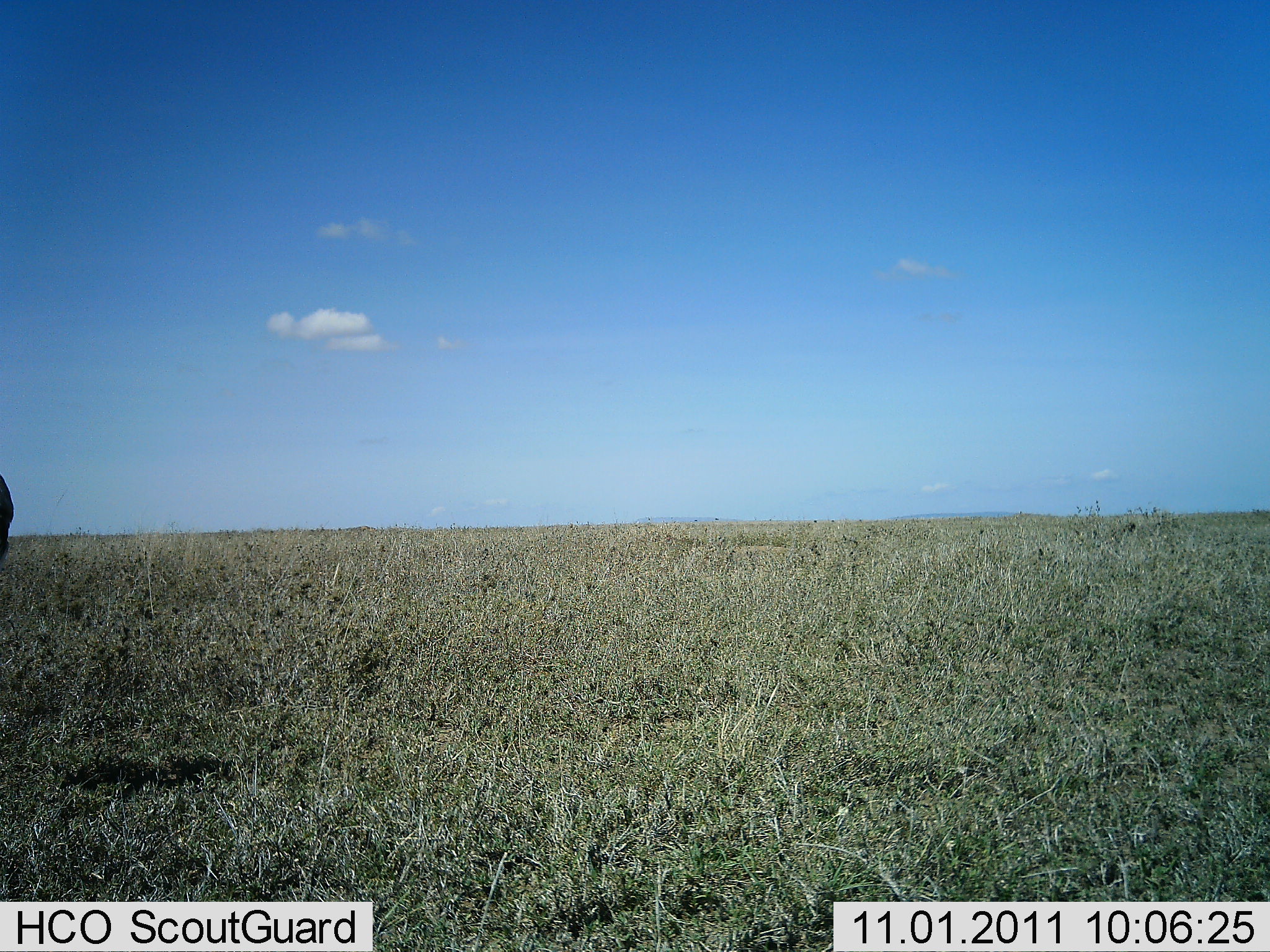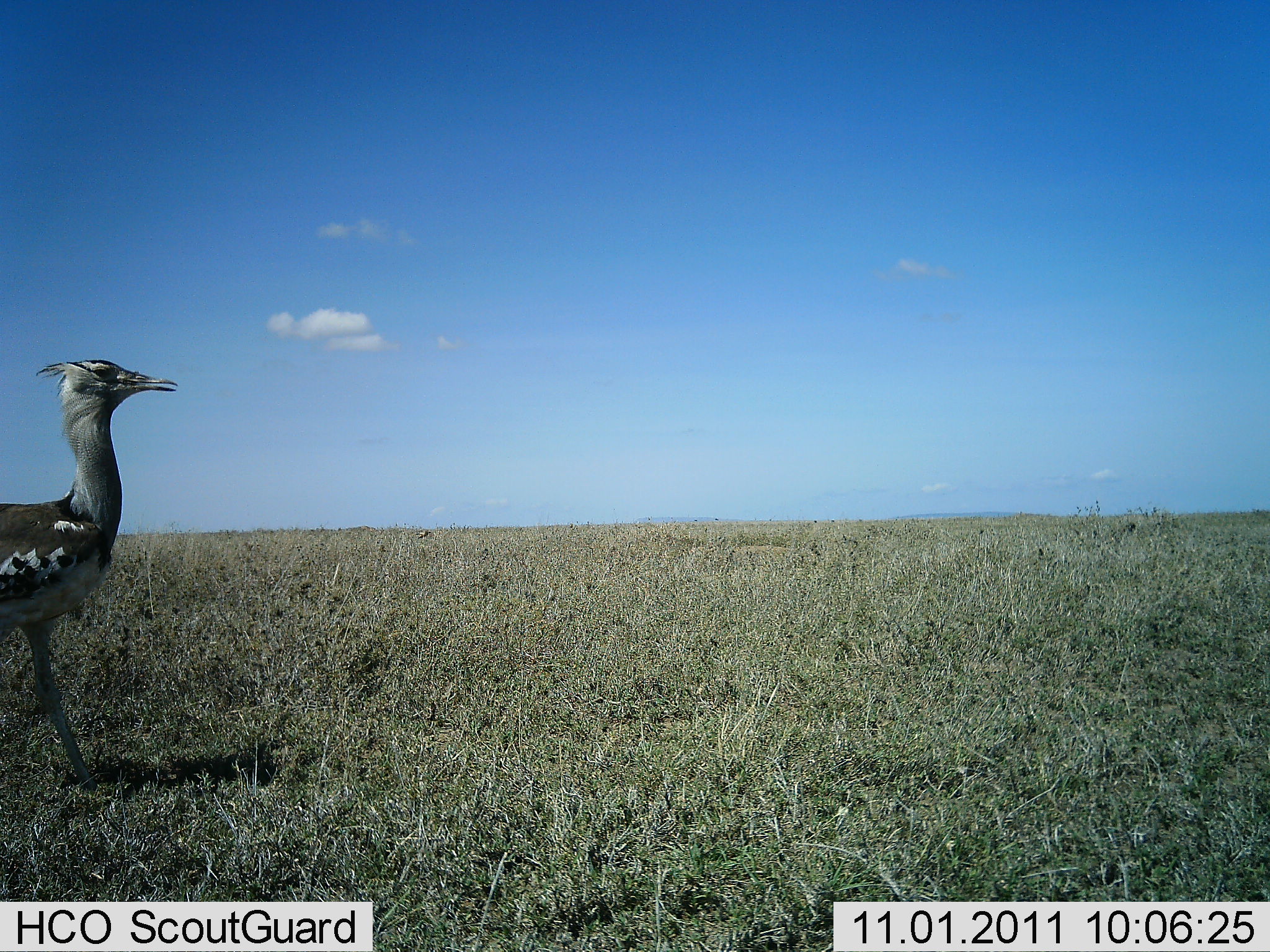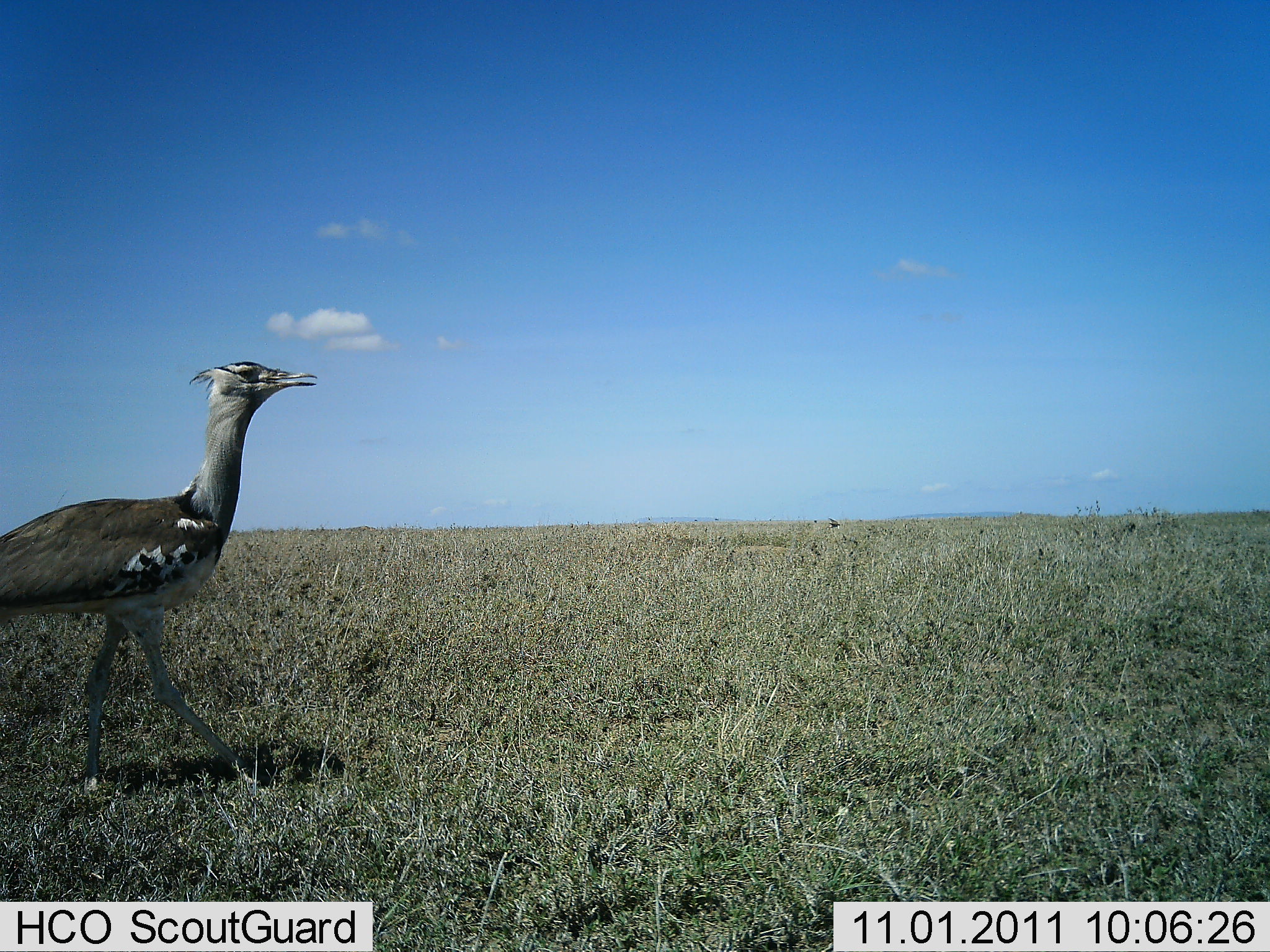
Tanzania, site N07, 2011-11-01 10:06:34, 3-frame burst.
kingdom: Animalia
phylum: Chordata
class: Aves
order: Otidiformes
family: Otididae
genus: Ardeotis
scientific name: Ardeotis kori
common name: kori bustard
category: koribustard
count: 1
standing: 13%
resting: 7%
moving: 93%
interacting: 0%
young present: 0%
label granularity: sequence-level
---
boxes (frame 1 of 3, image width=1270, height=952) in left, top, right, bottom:
animal: 0, 470, 15, 564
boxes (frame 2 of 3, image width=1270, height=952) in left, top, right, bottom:
animal: 0, 356, 181, 791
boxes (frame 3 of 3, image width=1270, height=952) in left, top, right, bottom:
animal: 0, 359, 318, 795